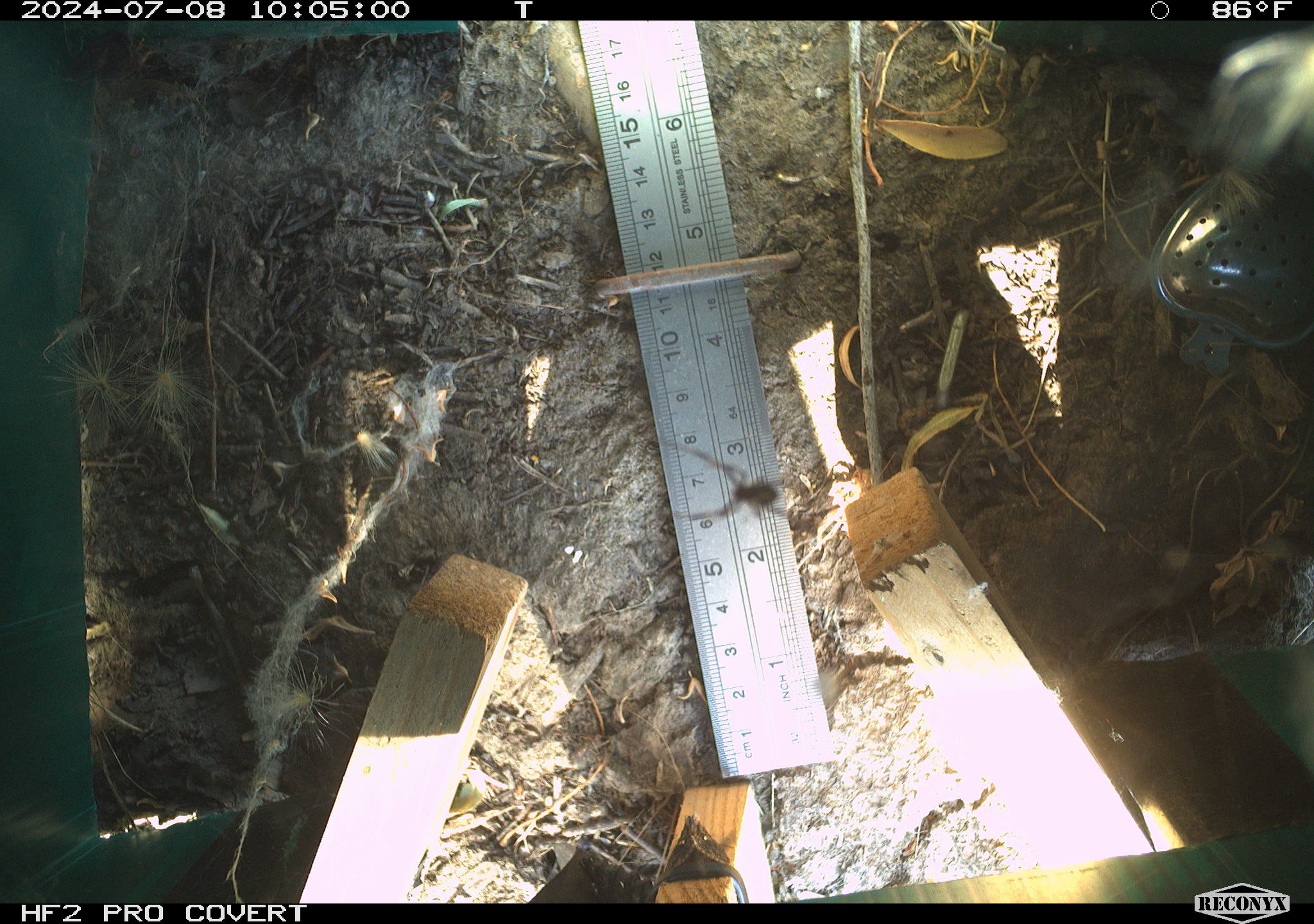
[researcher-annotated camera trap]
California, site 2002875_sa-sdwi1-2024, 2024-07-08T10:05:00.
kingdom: Animalia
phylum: Arthropoda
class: Arachnida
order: Araneae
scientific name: Araneae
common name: spider